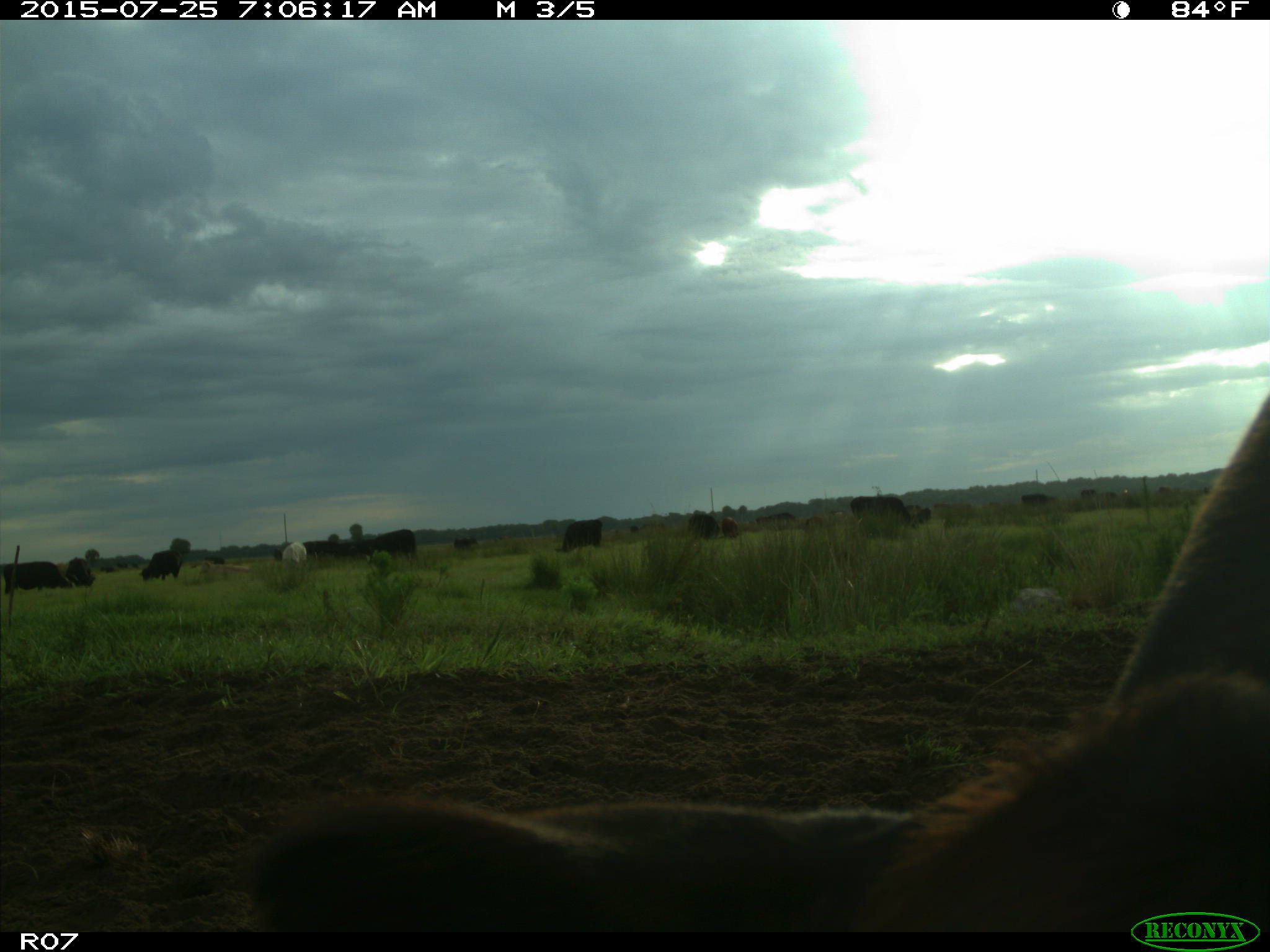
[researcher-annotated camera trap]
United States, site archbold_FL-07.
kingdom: Animalia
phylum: Chordata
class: Mammalia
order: Artiodactyla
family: Bovidae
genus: Bos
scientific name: Bos taurus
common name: domestic cow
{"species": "Bos taurus (domestic cow)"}